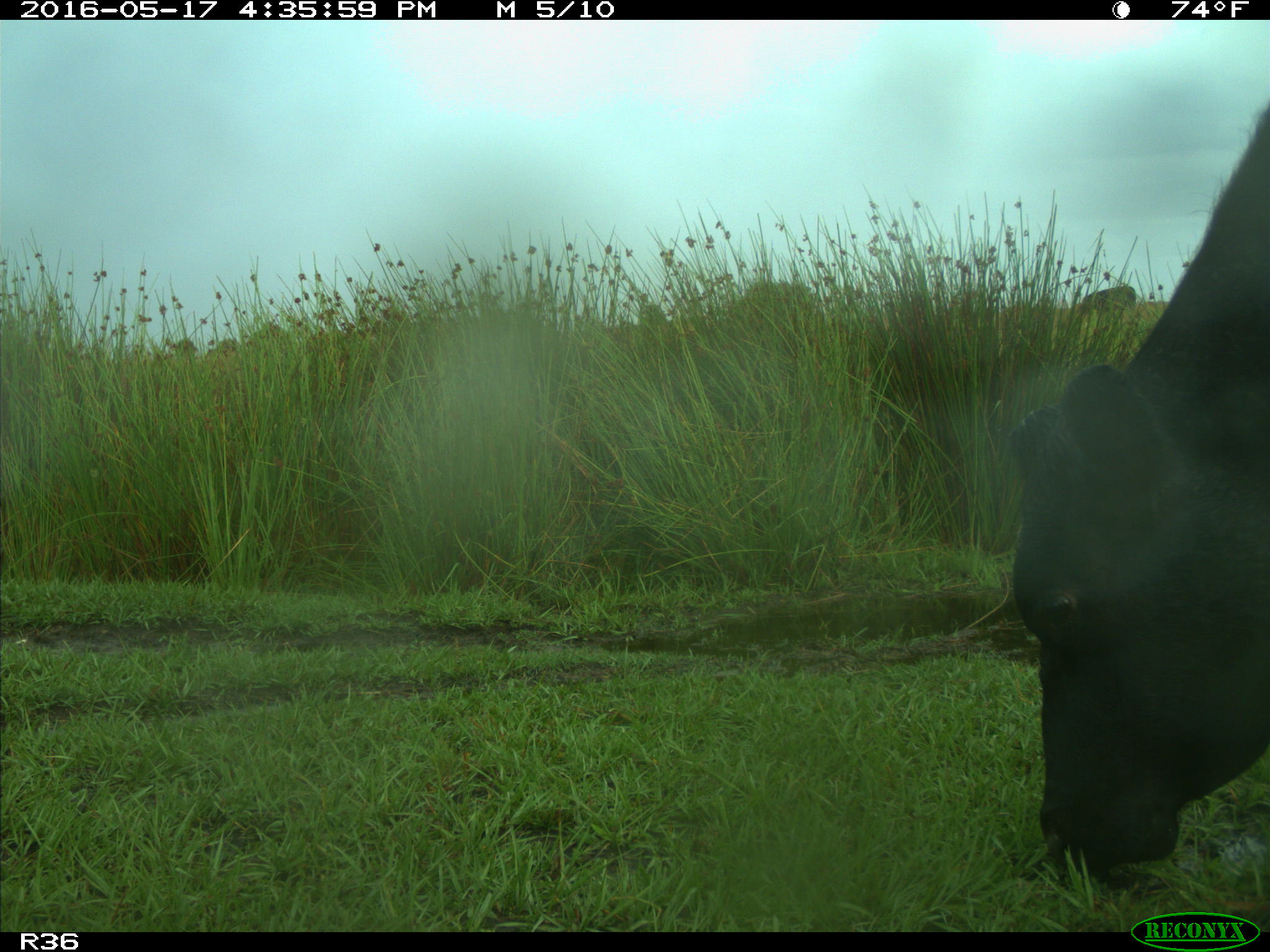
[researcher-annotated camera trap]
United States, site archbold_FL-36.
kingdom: Animalia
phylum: Chordata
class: Mammalia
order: Artiodactyla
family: Bovidae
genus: Bos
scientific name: Bos taurus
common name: domestic cow